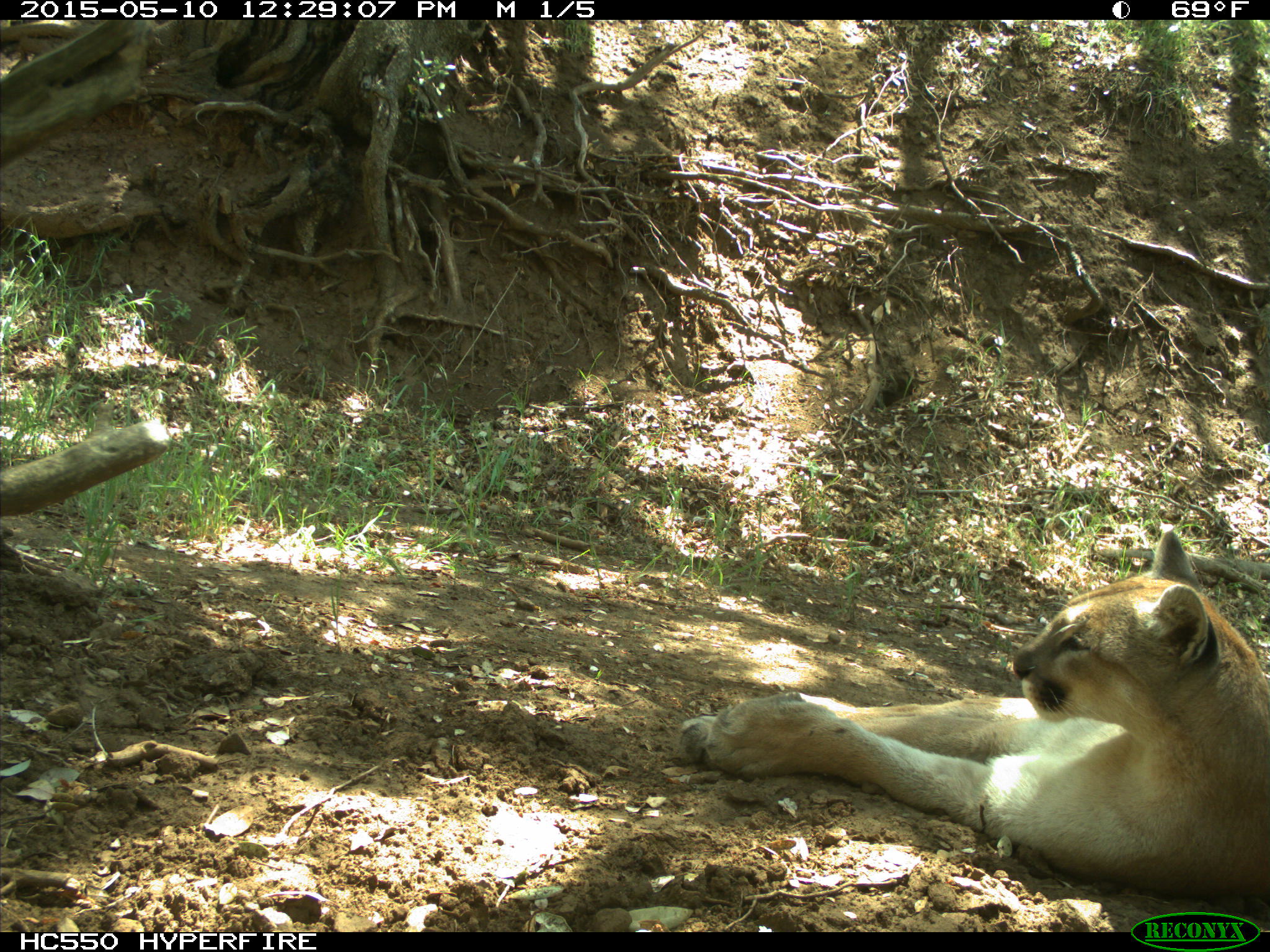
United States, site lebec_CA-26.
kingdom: Animalia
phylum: Chordata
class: Mammalia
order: Carnivora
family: Felidae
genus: Puma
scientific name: Puma concolor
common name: mountain lion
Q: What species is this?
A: Puma concolor (mountain lion).